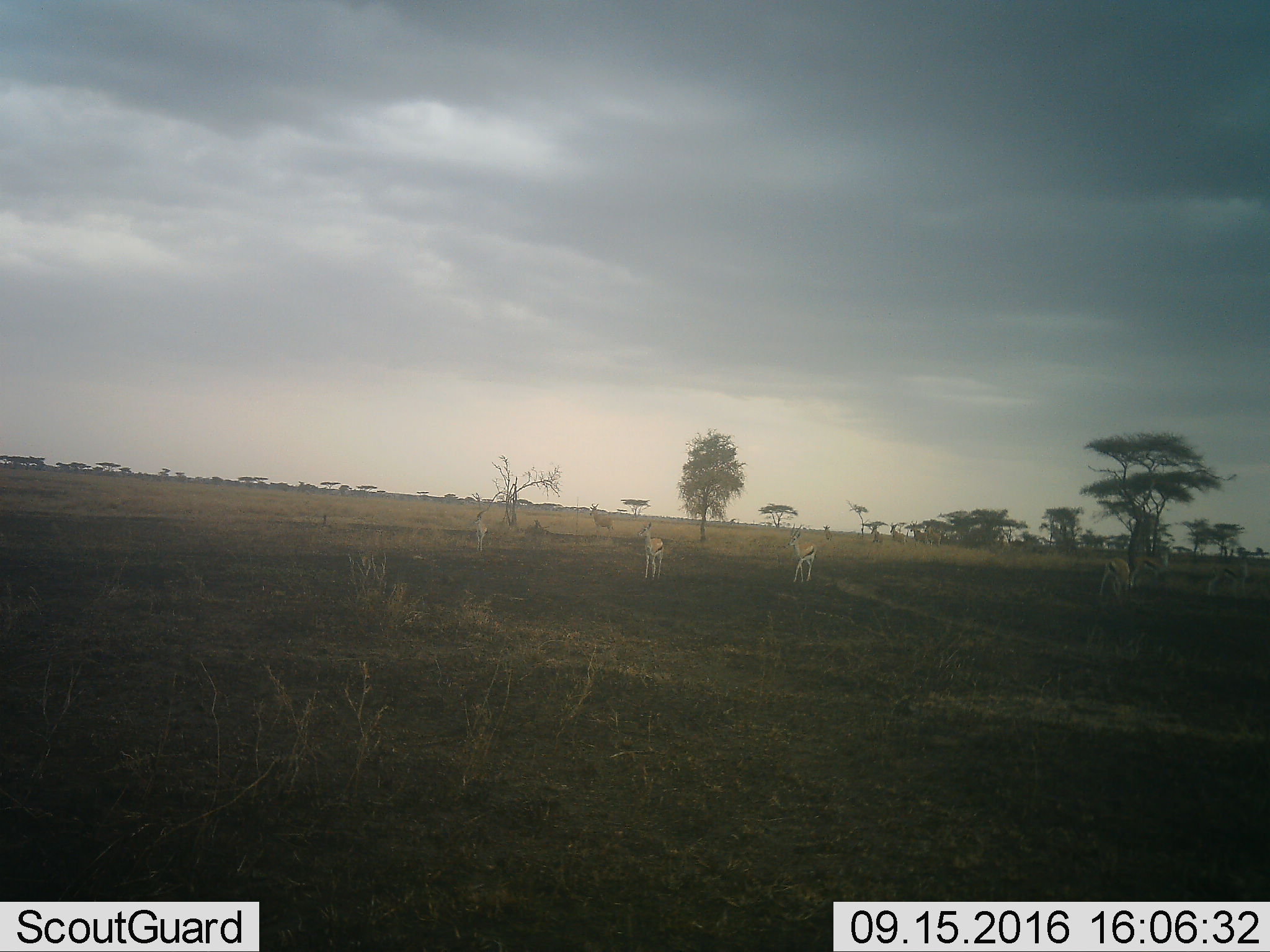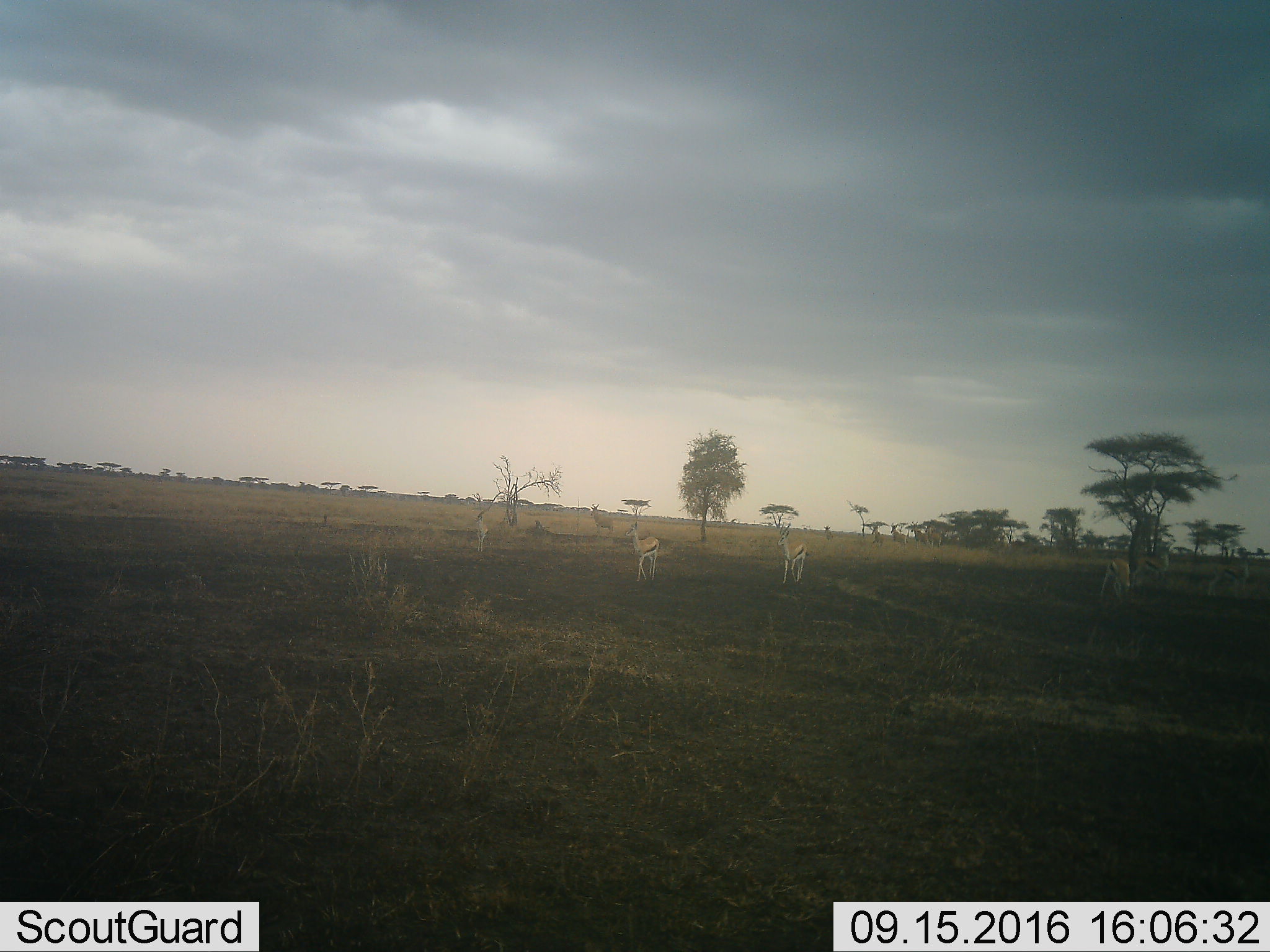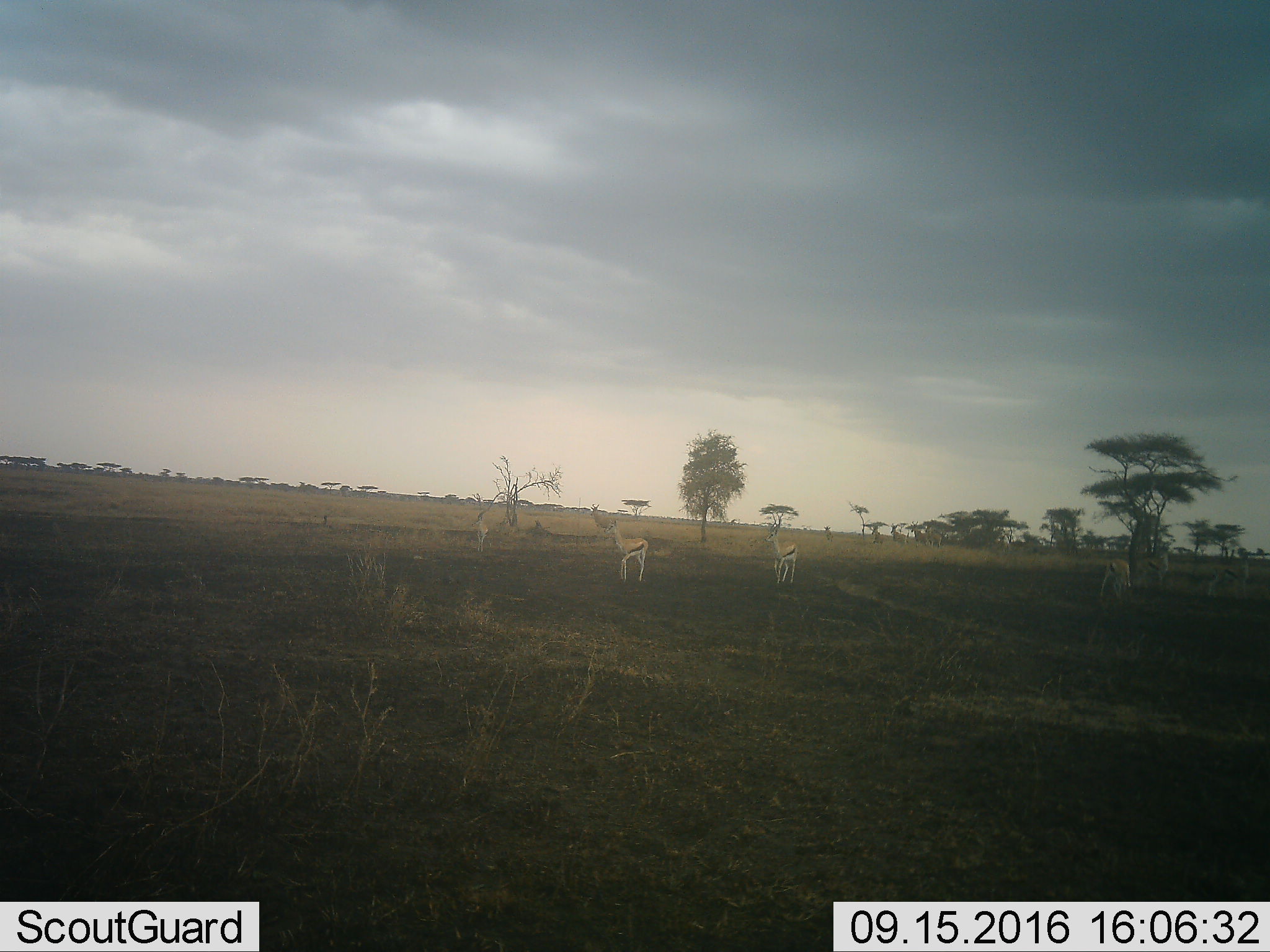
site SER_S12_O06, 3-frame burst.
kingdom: Animalia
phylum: Chordata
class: Mammalia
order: Artiodactyla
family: Bovidae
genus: Eudorcas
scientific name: Eudorcas thomsonii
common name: thomson's gazelle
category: gazellethomsons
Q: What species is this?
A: Gazellethomsons (thomson's gazelle) (Eudorcas thomsonii).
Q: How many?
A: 6.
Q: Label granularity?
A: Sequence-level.